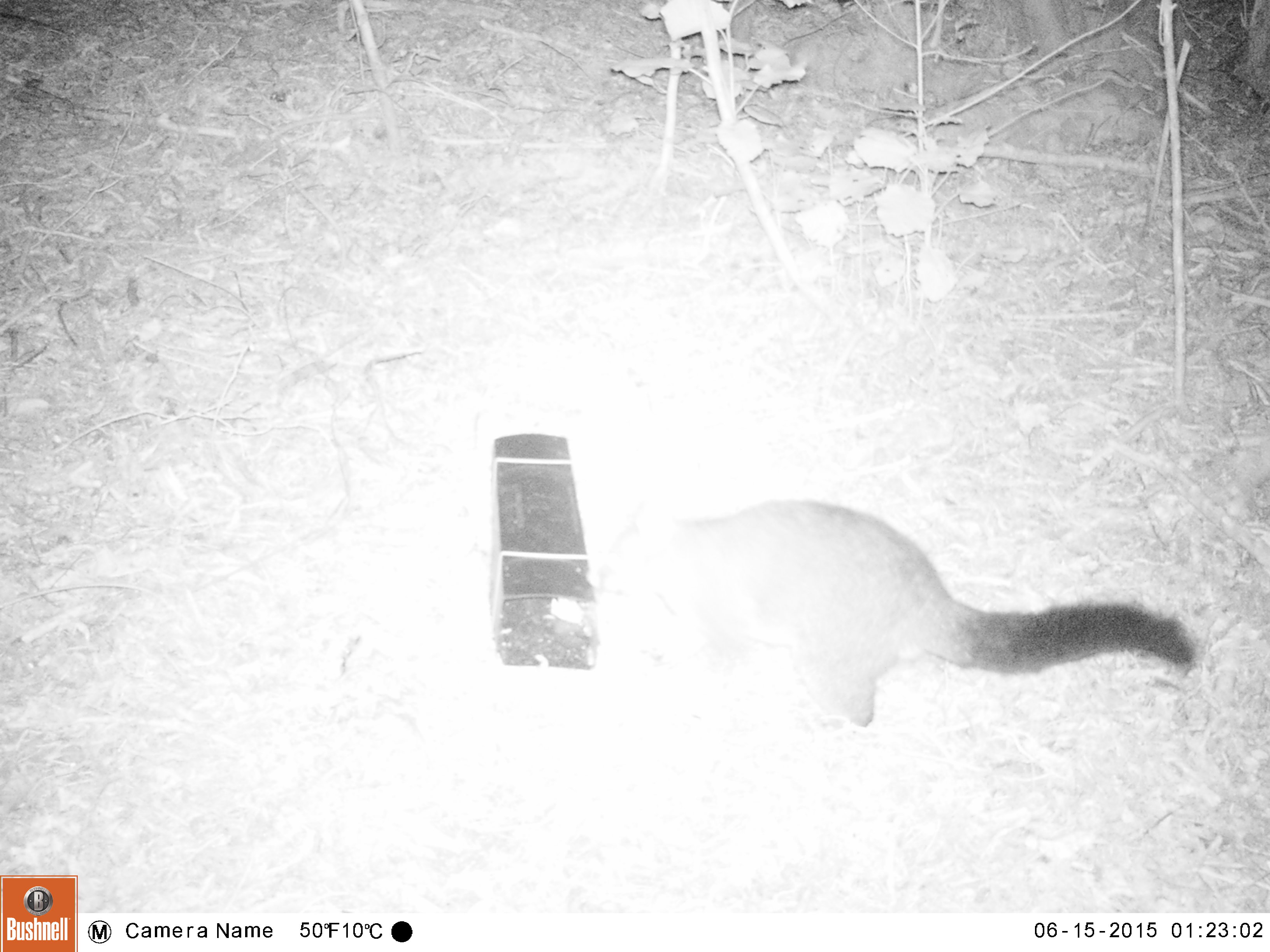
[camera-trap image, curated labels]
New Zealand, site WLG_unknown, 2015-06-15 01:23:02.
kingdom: Animalia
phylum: Chordata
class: Mammalia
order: Diprotodontia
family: Phalangeridae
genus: Trichosurus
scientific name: Trichosurus vulpecula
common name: common brushtail possum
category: possum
Possum (common brushtail possum) (Trichosurus vulpecula).